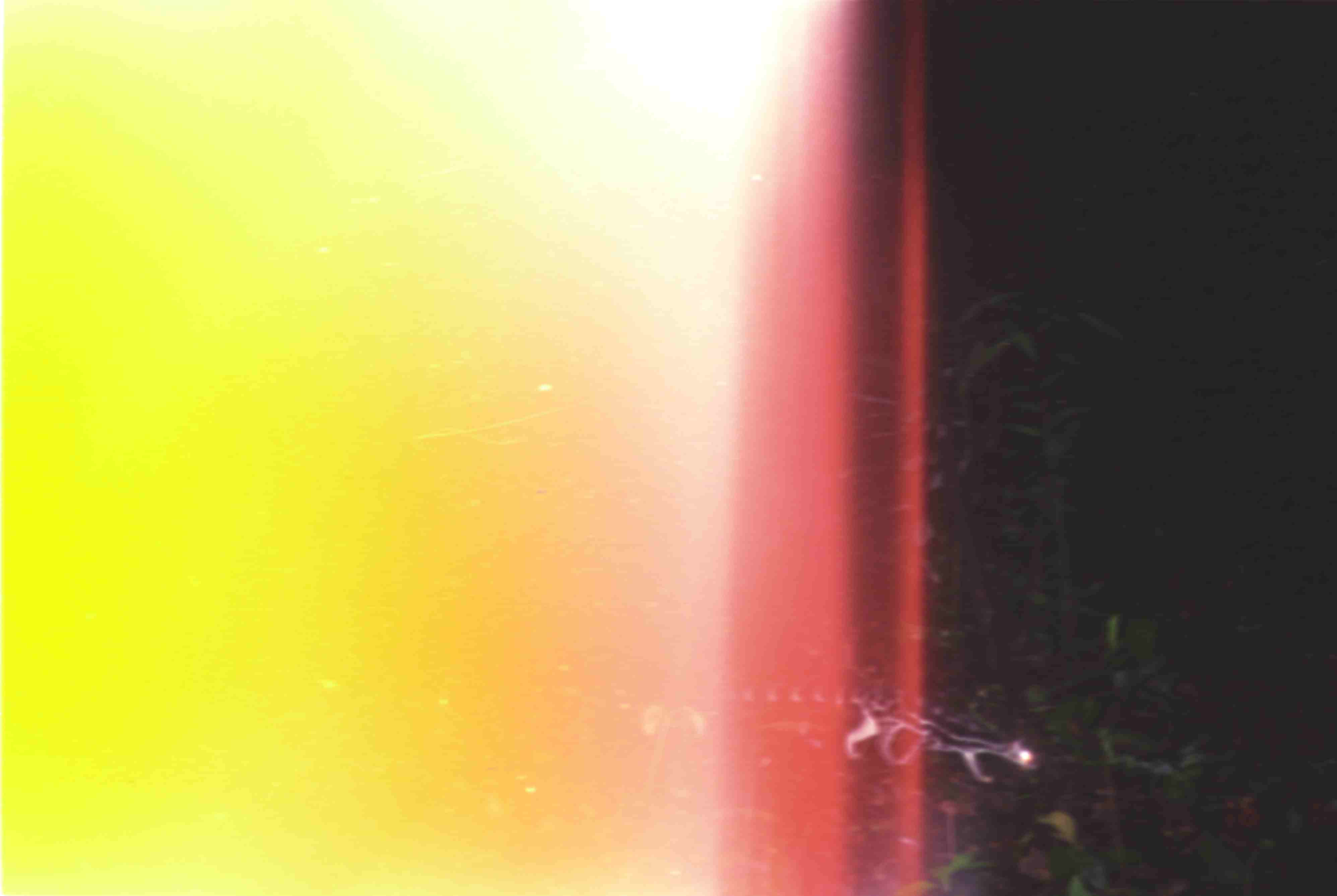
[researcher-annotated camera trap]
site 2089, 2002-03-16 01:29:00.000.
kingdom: Animalia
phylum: Chordata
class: Mammalia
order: Carnivora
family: Prionodontidae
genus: Prionodon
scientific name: Prionodon linsang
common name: banded linsang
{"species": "Prionodon linsang (banded linsang)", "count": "1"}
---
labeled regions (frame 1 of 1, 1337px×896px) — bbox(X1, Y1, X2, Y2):
prionodon linsang: bbox(732, 684, 1040, 786)